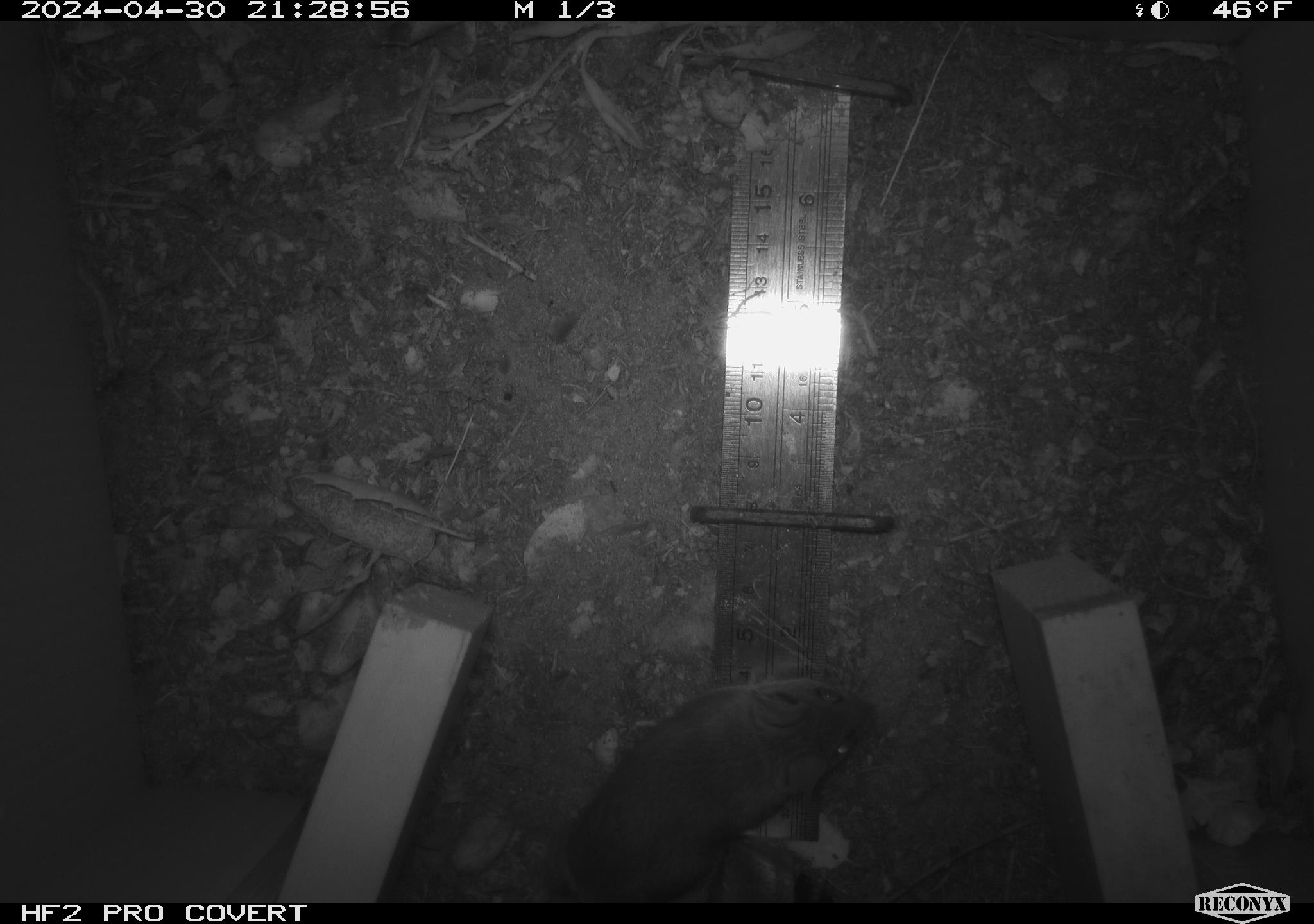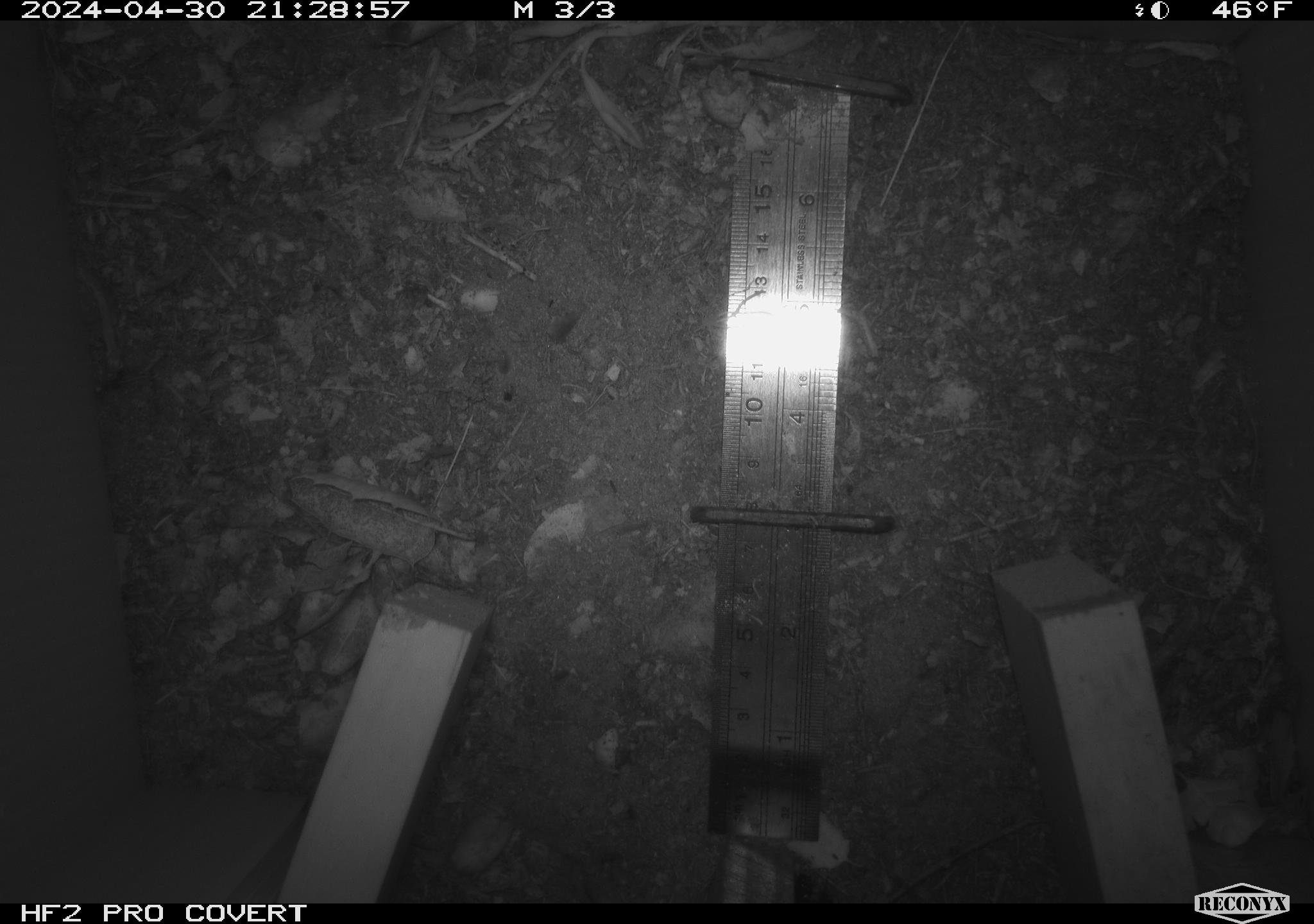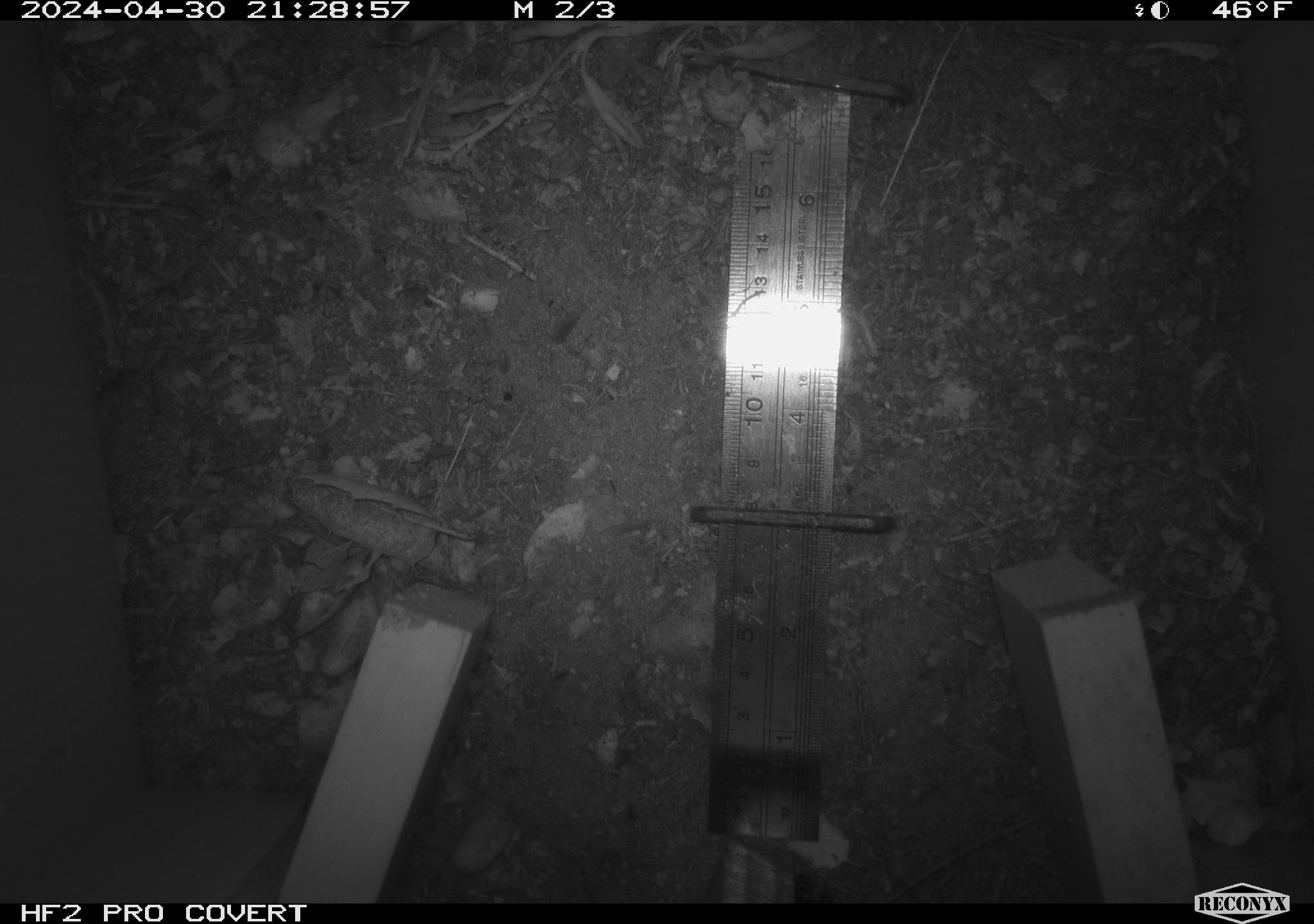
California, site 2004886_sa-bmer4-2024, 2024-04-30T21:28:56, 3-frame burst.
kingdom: Animalia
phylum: Chordata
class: Mammalia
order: Rodentia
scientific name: Rodentia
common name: mouse species